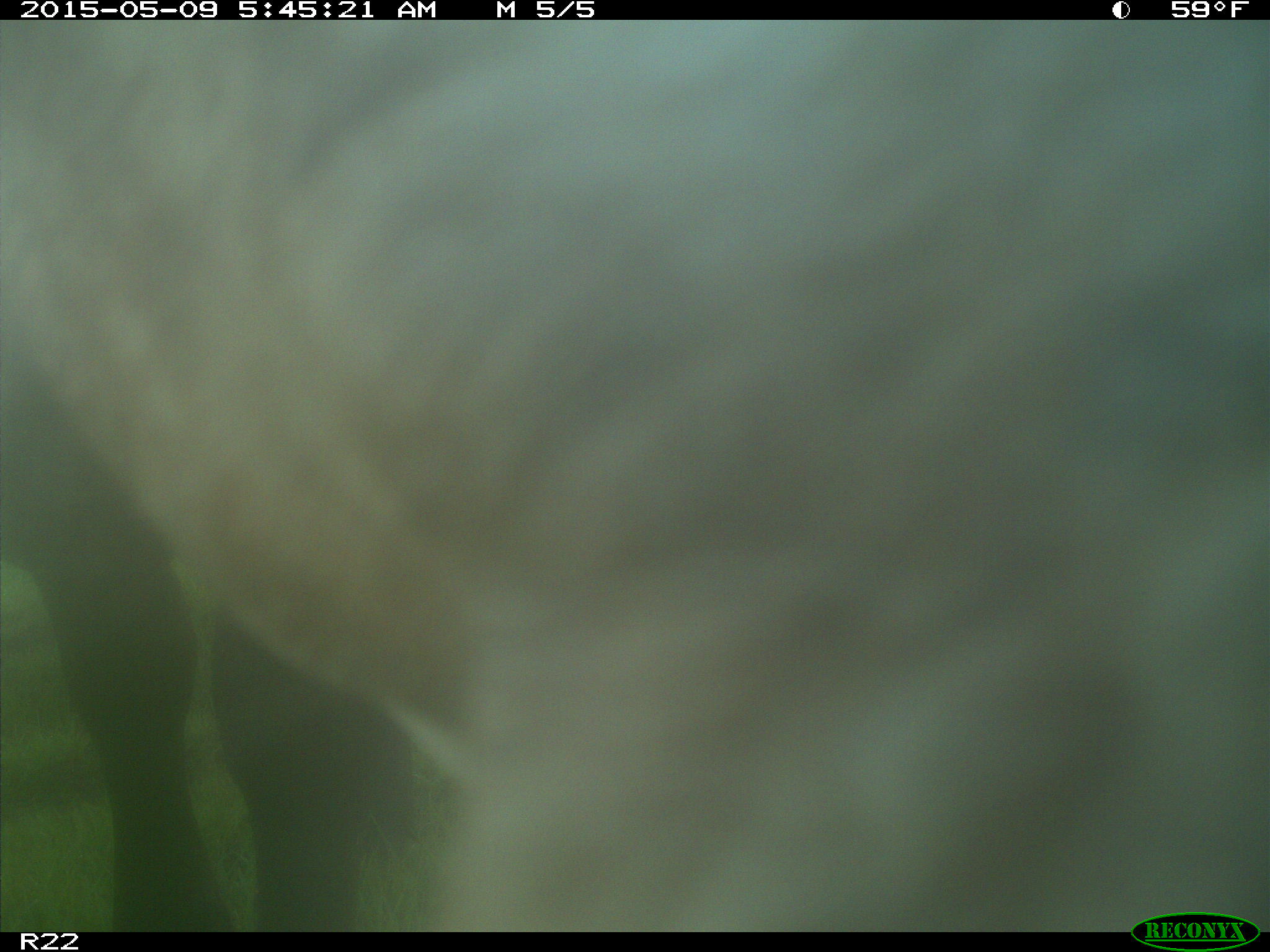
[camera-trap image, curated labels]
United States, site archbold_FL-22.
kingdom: Animalia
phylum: Chordata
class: Mammalia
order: Artiodactyla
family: Bovidae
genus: Bos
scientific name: Bos taurus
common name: domestic cow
Bos taurus (domestic cow).